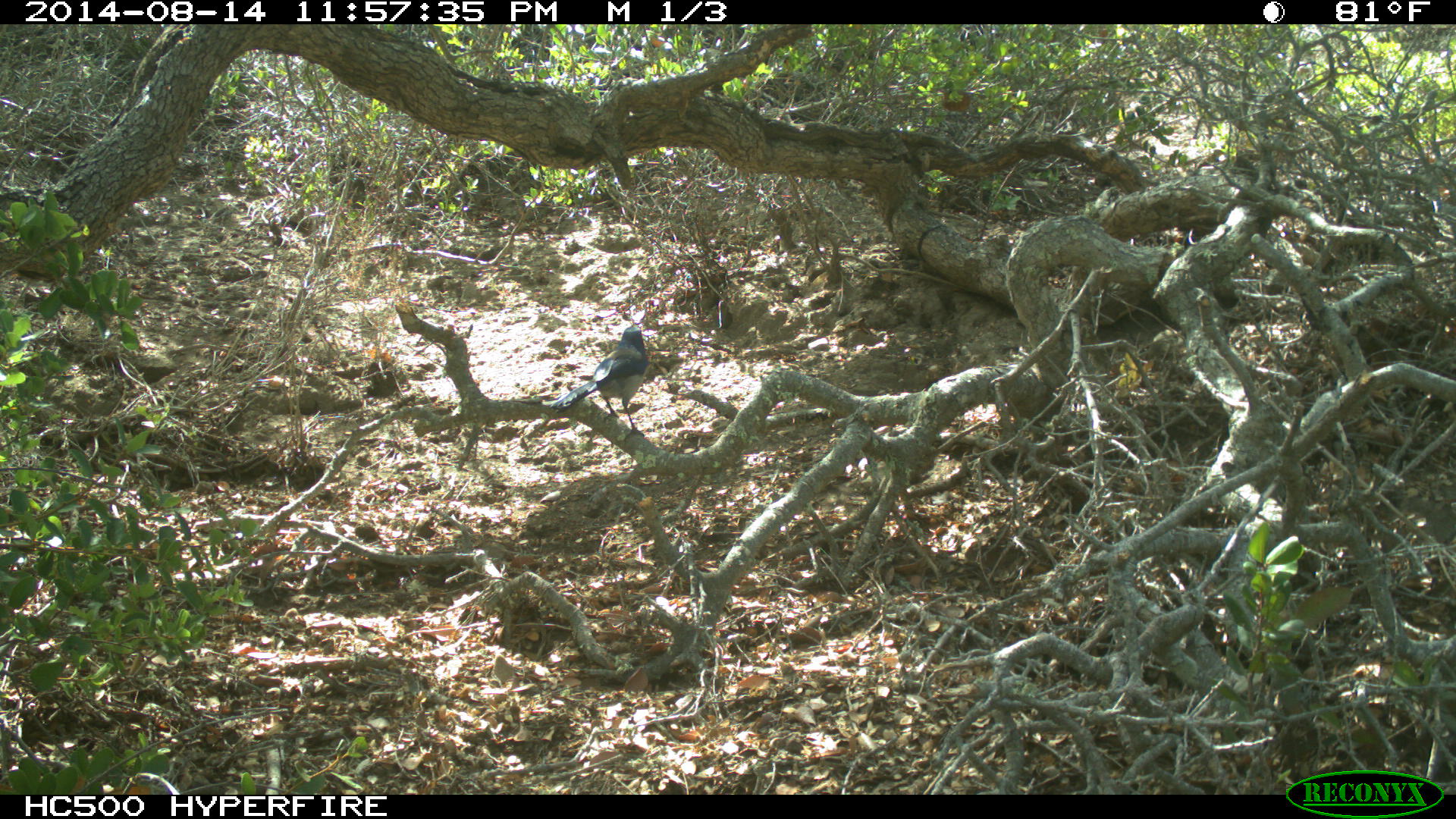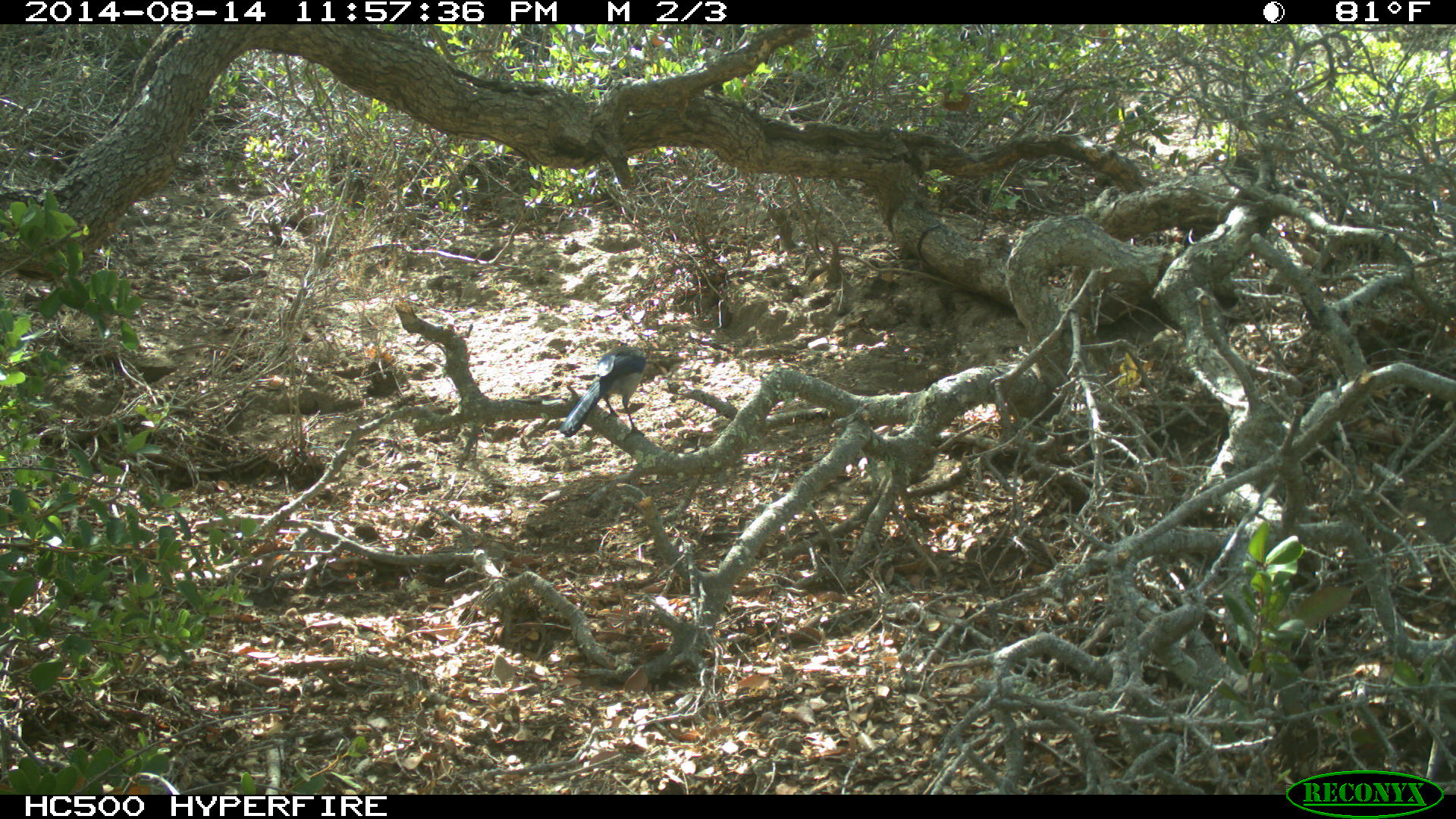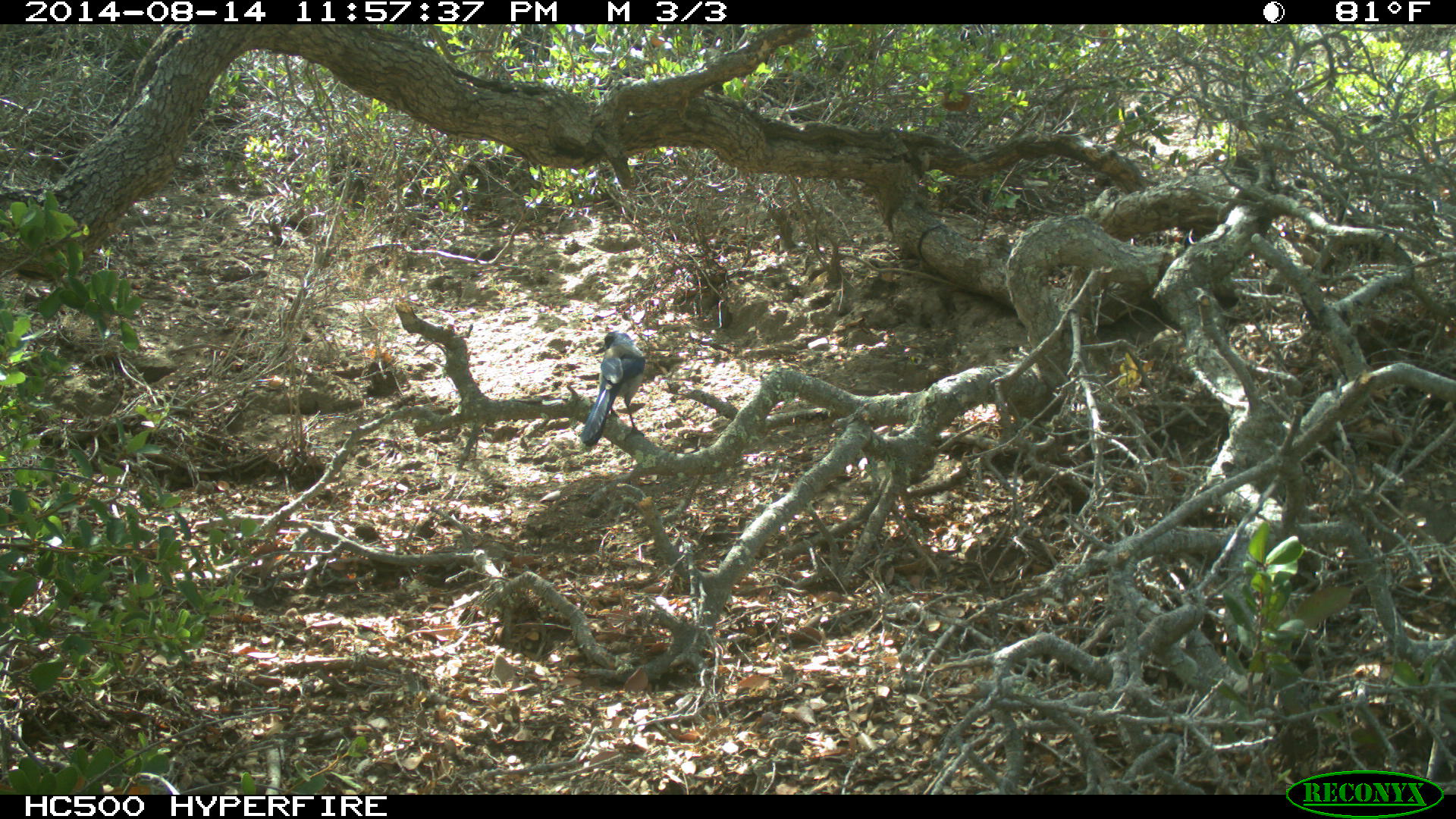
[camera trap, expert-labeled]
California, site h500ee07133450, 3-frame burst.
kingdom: Animalia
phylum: Chordata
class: Aves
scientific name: Aves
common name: bird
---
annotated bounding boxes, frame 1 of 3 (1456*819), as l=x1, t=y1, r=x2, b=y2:
bird: l=548, t=325, r=648, b=441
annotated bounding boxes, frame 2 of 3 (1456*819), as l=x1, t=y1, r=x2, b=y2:
bird: l=559, t=346, r=645, b=436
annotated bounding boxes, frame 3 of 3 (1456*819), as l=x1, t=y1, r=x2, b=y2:
bird: l=579, t=331, r=644, b=447